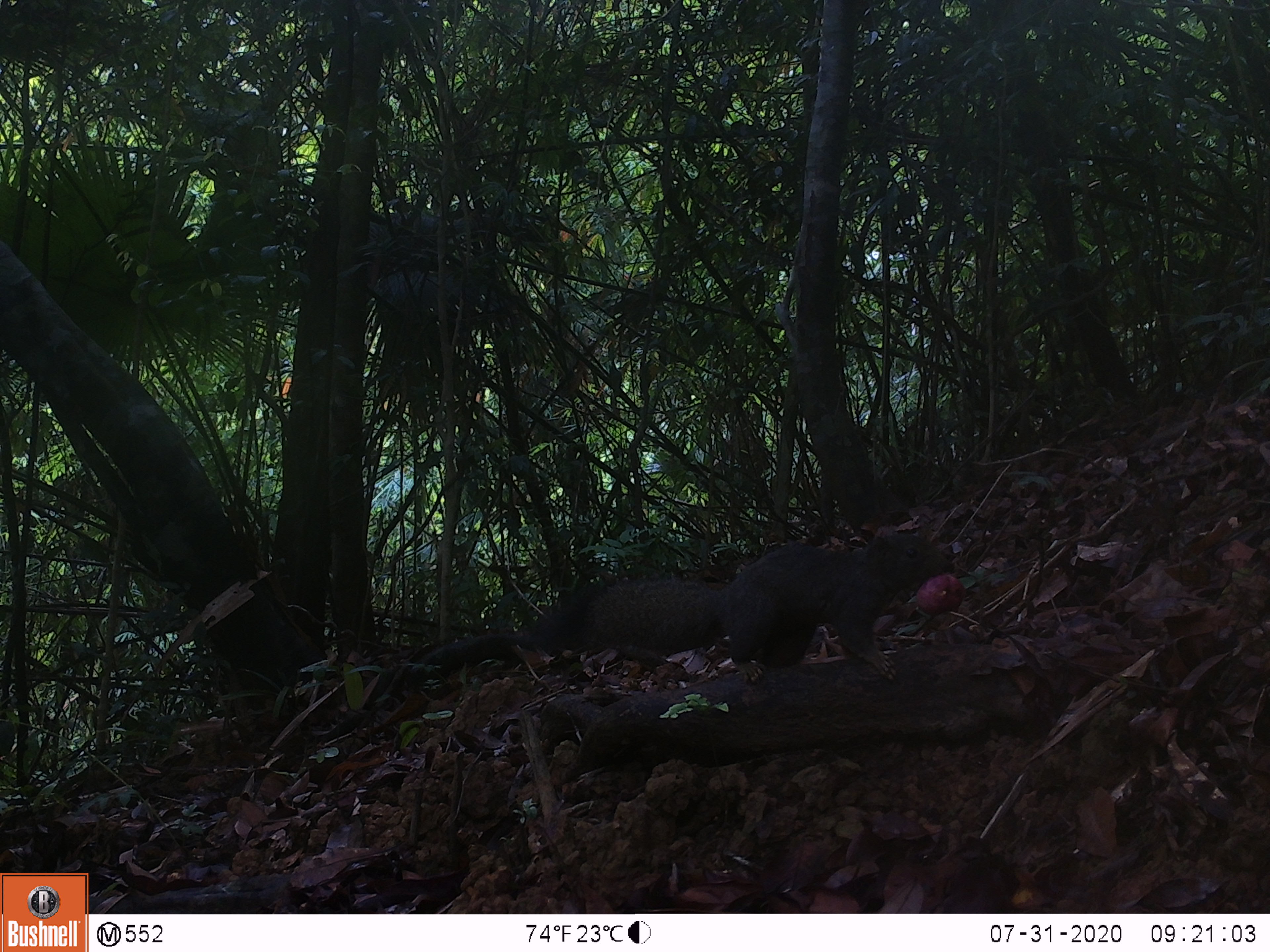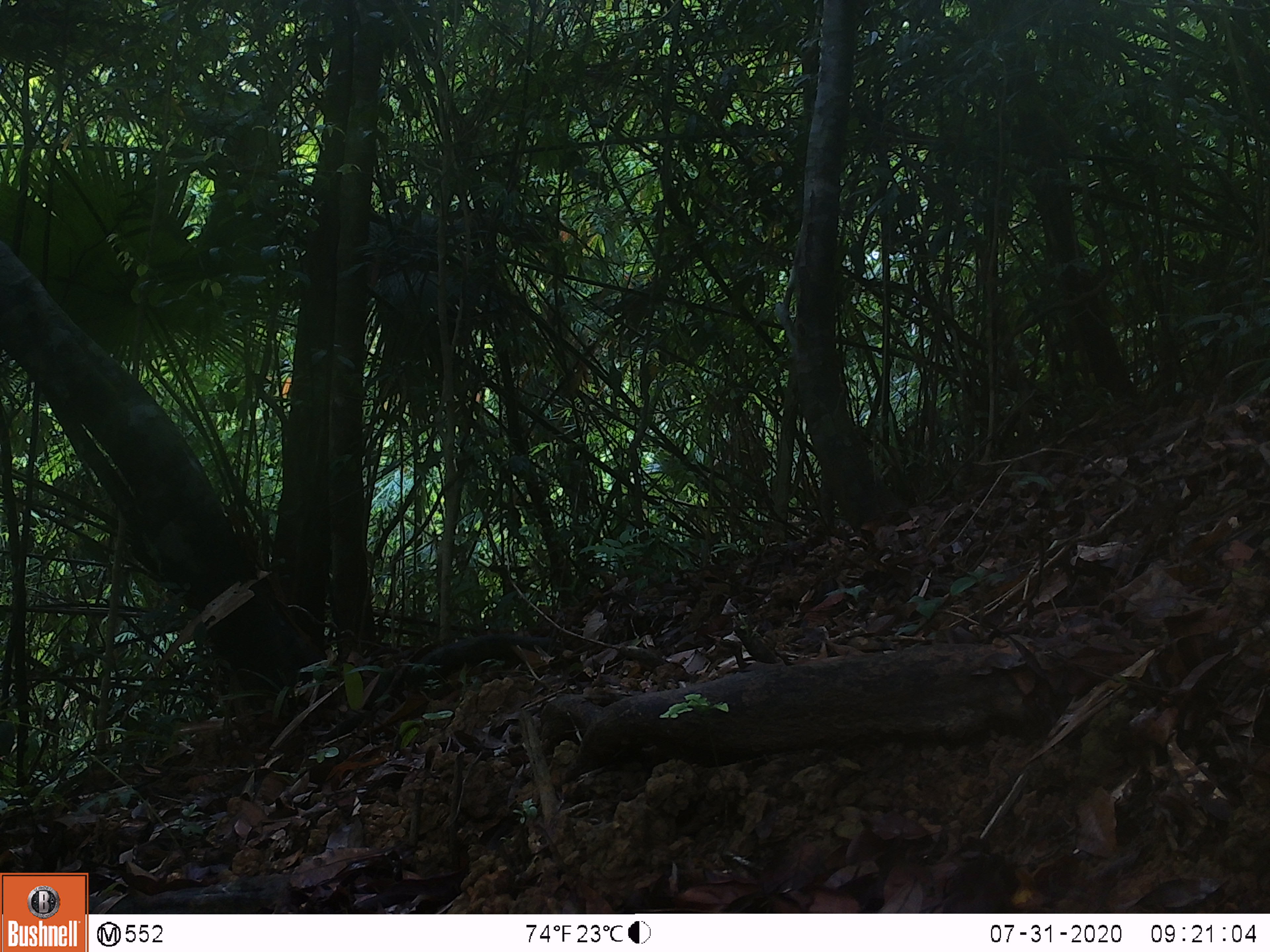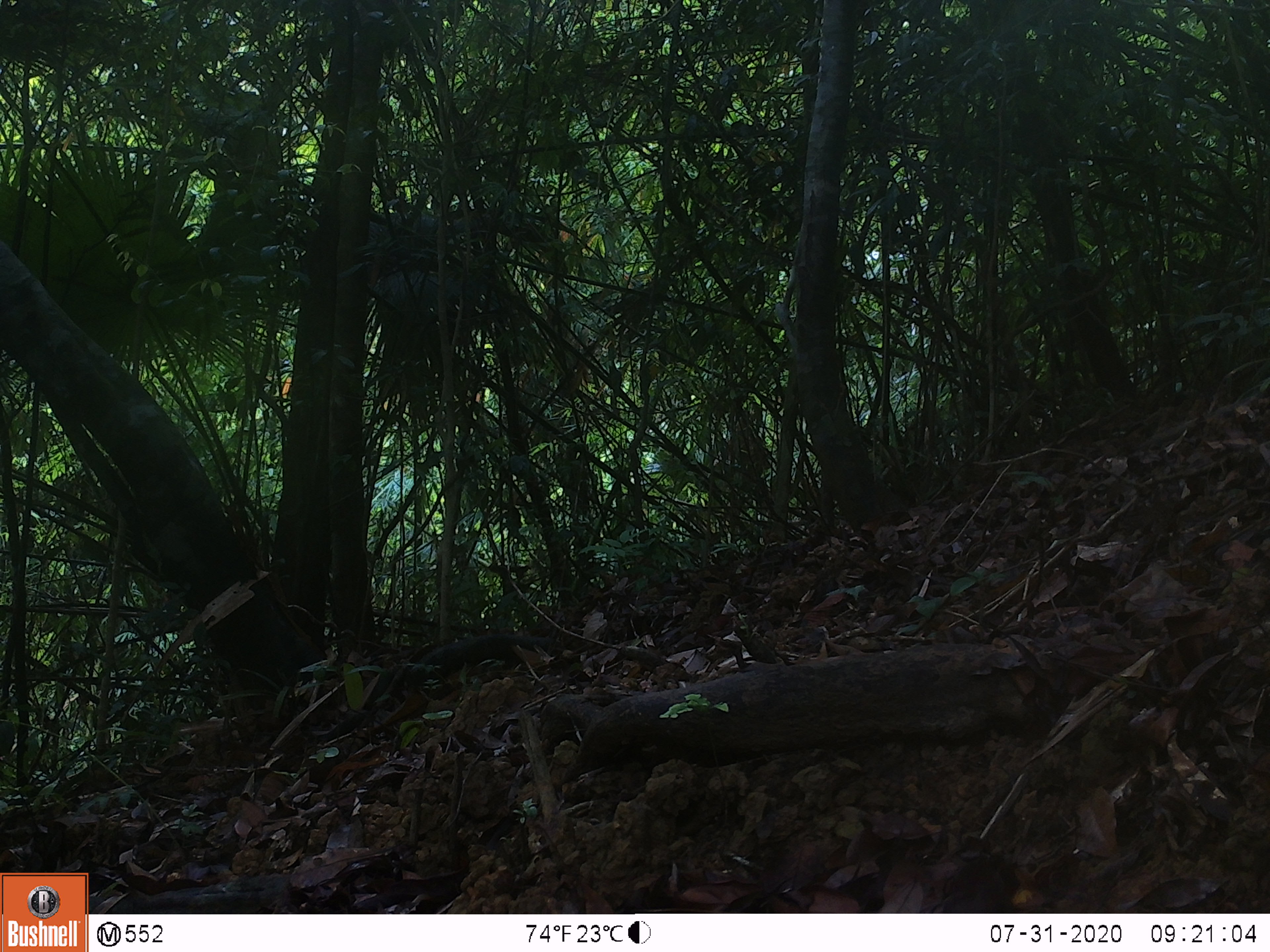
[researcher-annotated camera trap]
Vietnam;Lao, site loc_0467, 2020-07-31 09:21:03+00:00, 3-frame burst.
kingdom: Animalia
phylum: Chordata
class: Mammalia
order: Rodentia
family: Sciuridae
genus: Callosciurus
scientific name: Callosciurus erythraeus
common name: pallas's squirrel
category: pallass squirrel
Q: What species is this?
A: Pallass squirrel (pallas's squirrel) (Callosciurus erythraeus).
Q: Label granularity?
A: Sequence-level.